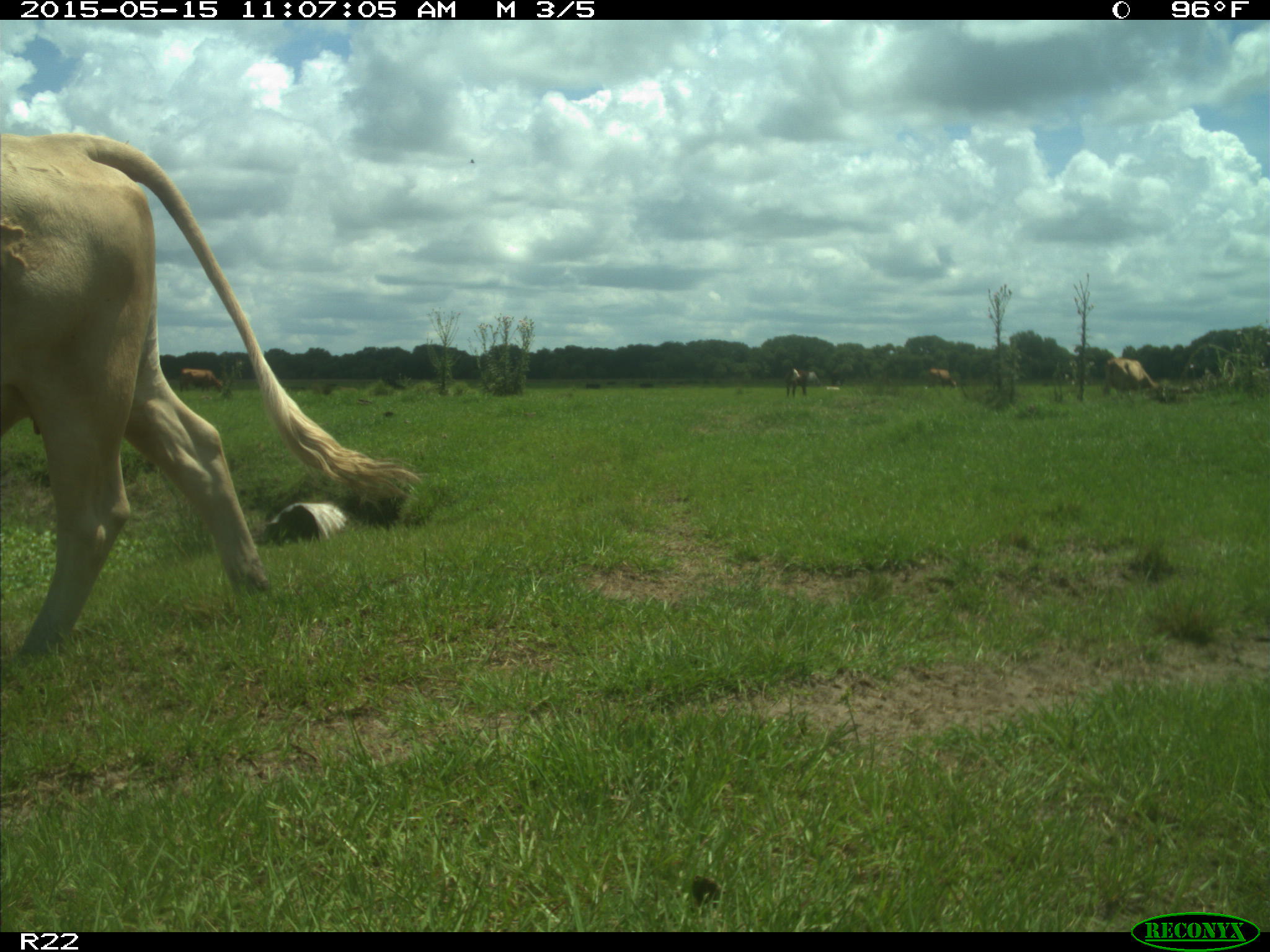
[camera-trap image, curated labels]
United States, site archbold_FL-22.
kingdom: Animalia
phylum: Chordata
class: Mammalia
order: Artiodactyla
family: Bovidae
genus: Bos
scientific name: Bos taurus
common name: domestic cow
Bos taurus (domestic cow).